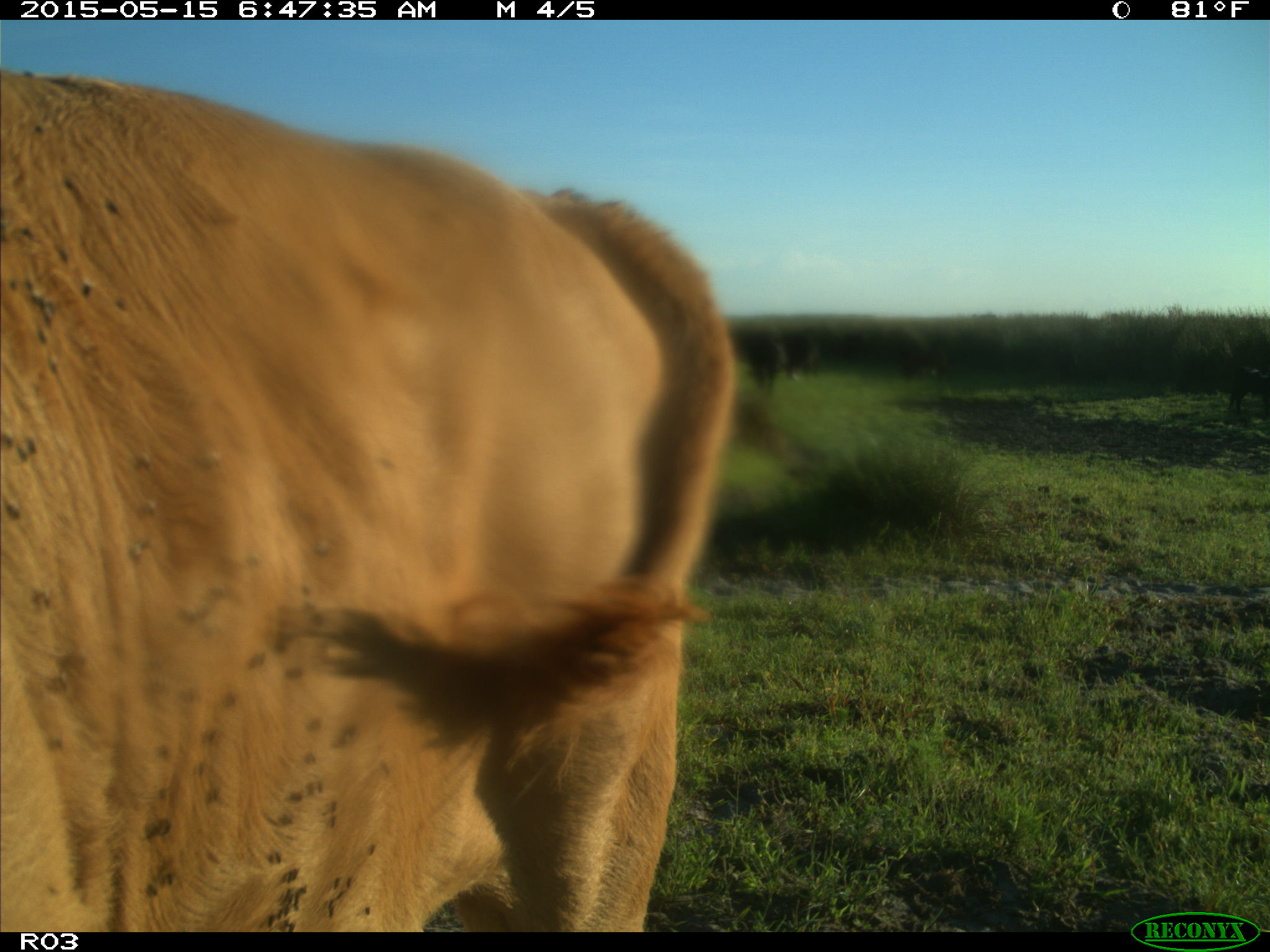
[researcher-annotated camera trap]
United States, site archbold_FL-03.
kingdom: Animalia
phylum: Chordata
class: Mammalia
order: Artiodactyla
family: Bovidae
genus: Bos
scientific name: Bos taurus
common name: domestic cow